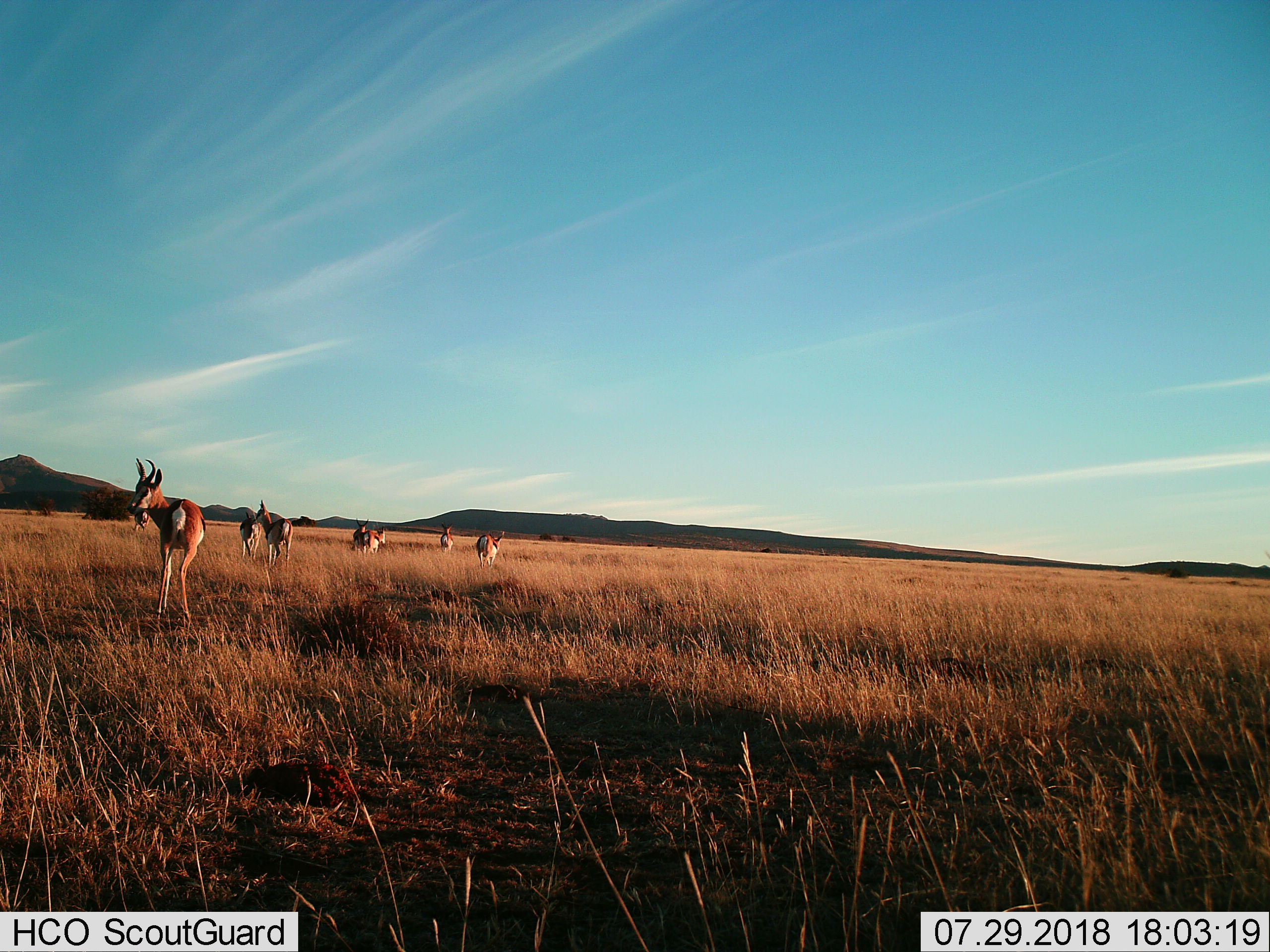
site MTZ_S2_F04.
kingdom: Animalia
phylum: Chordata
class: Mammalia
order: Artiodactyla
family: Bovidae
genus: Antidorcas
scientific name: Antidorcas marsupialis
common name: springbok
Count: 8.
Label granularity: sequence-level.